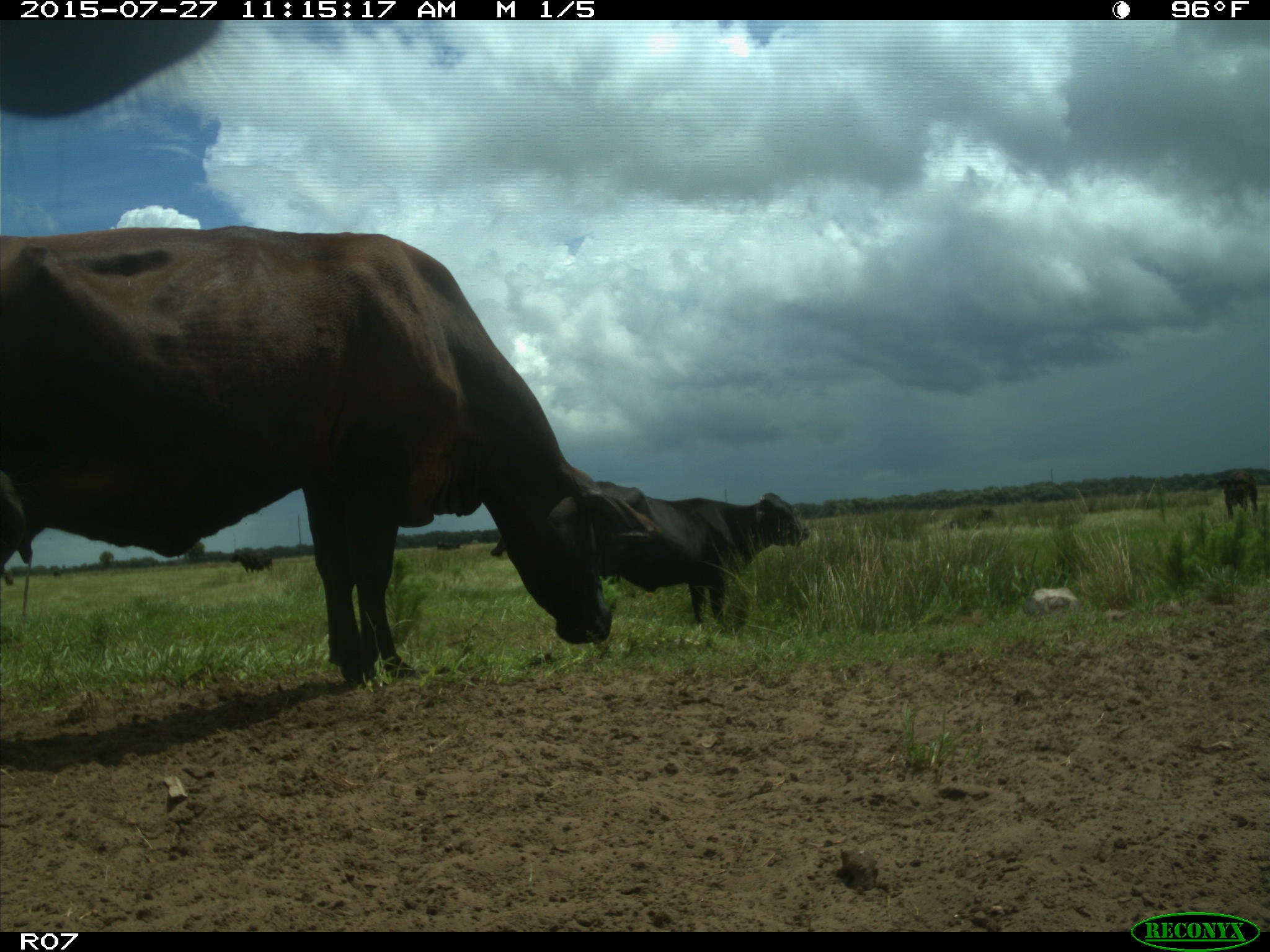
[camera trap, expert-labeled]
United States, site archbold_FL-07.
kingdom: Animalia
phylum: Chordata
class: Mammalia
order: Artiodactyla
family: Bovidae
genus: Bos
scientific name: Bos taurus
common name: domestic cow